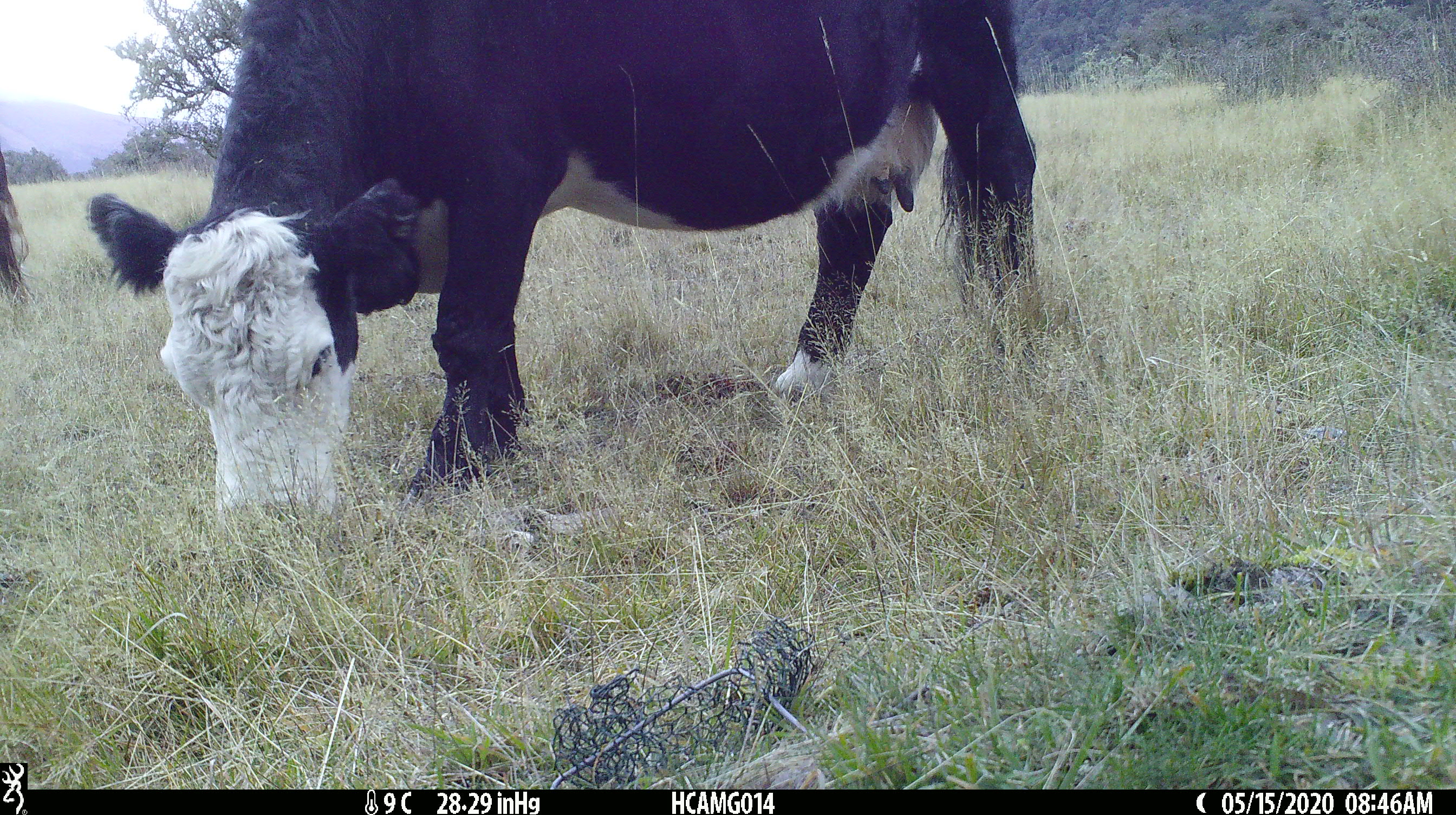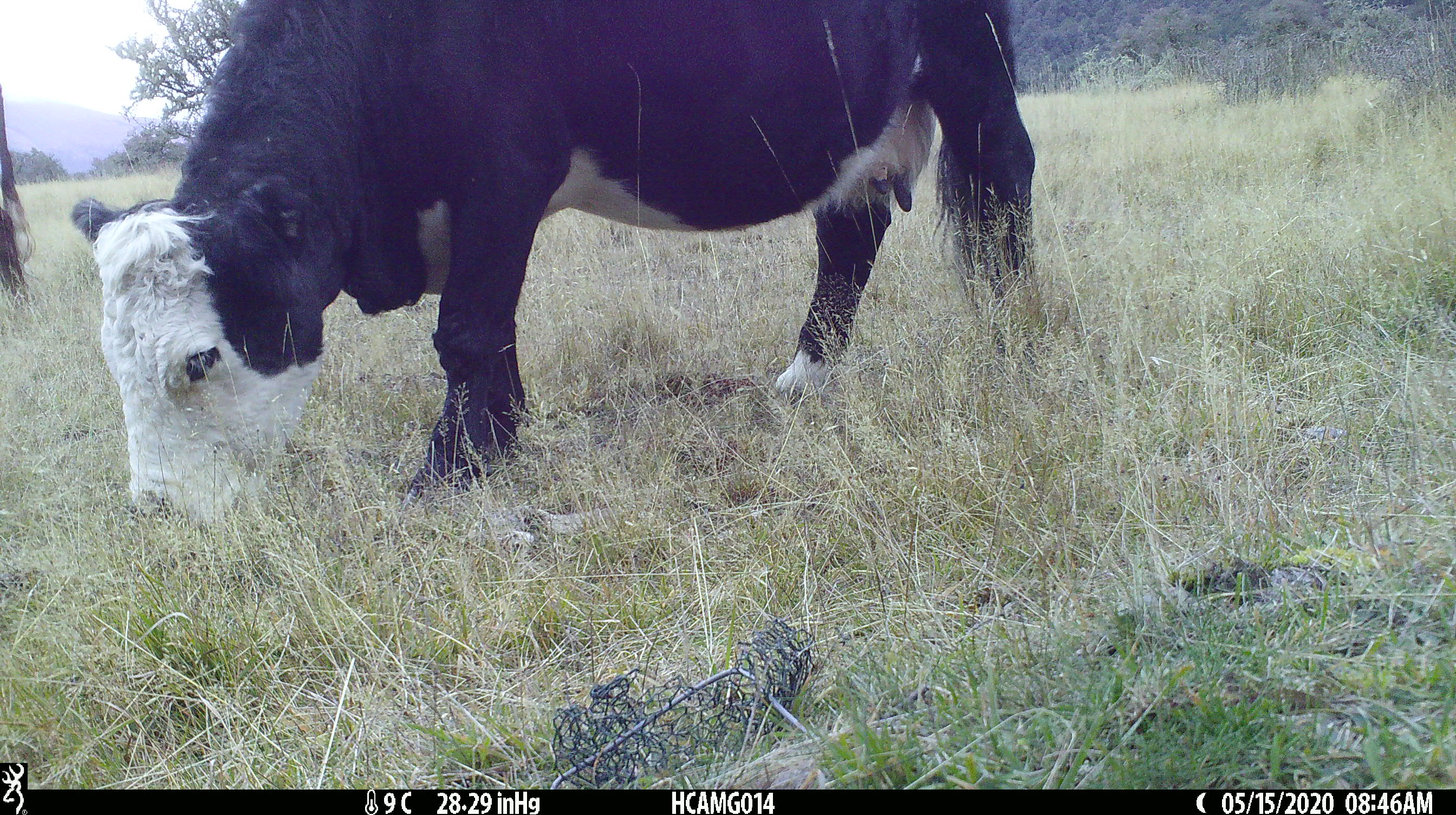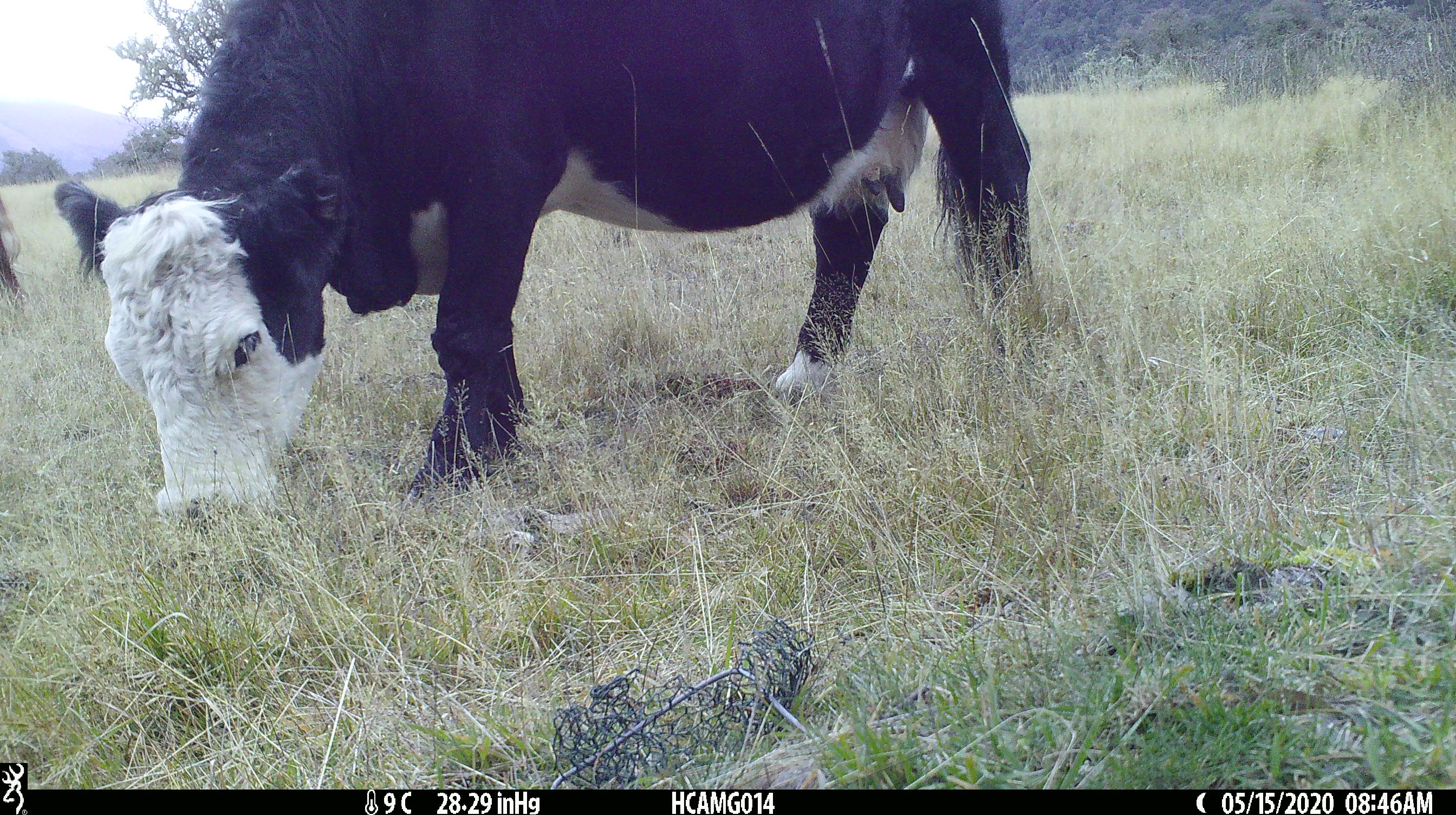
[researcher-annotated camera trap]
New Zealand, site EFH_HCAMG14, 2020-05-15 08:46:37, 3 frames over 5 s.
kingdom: Animalia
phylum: Chordata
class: Mammalia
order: Artiodactyla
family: Bovidae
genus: Bos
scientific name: Bos taurus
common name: domestic cow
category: cow